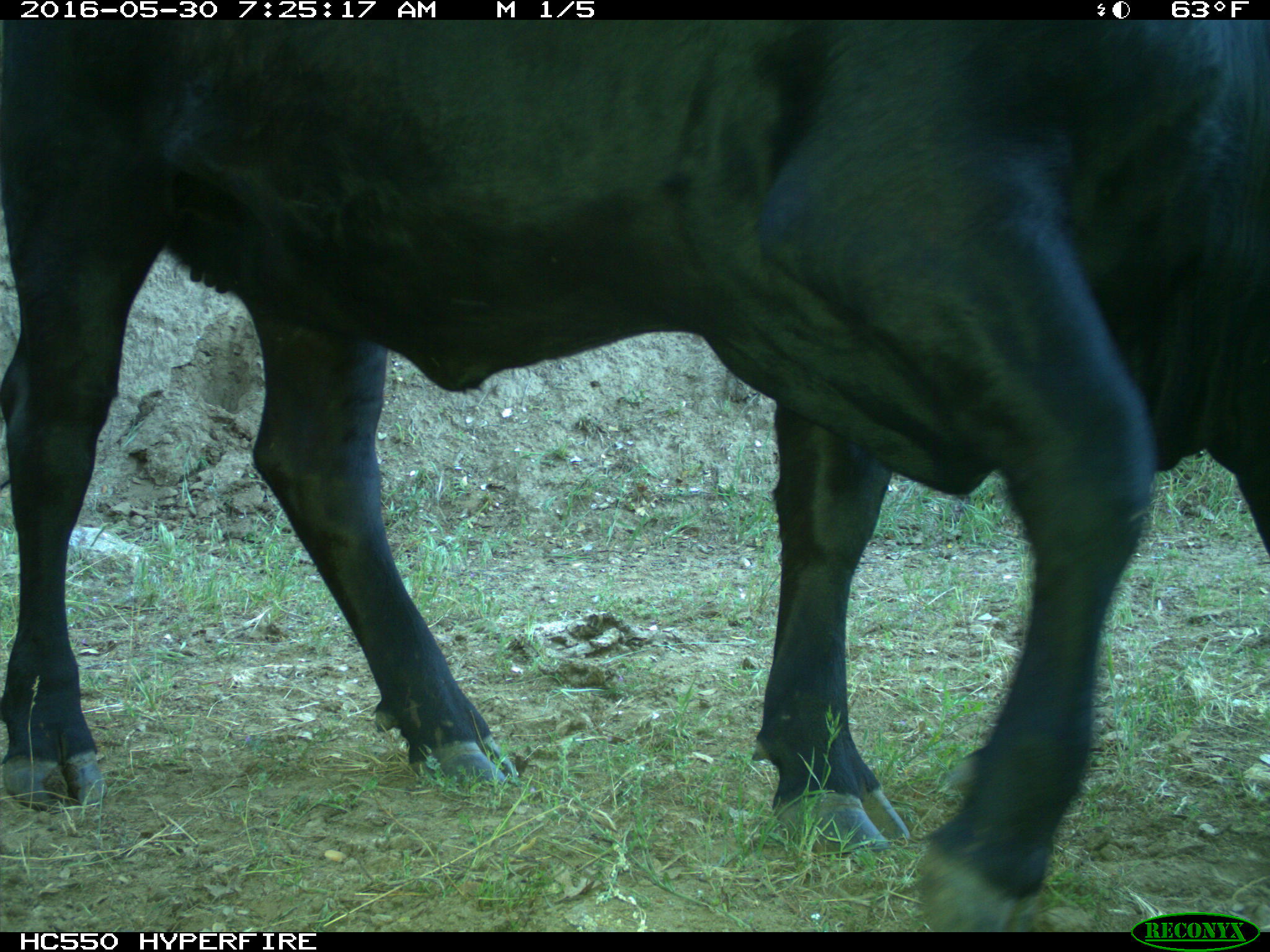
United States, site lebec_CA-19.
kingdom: Animalia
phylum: Chordata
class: Mammalia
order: Artiodactyla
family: Bovidae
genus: Bos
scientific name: Bos taurus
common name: domestic cow